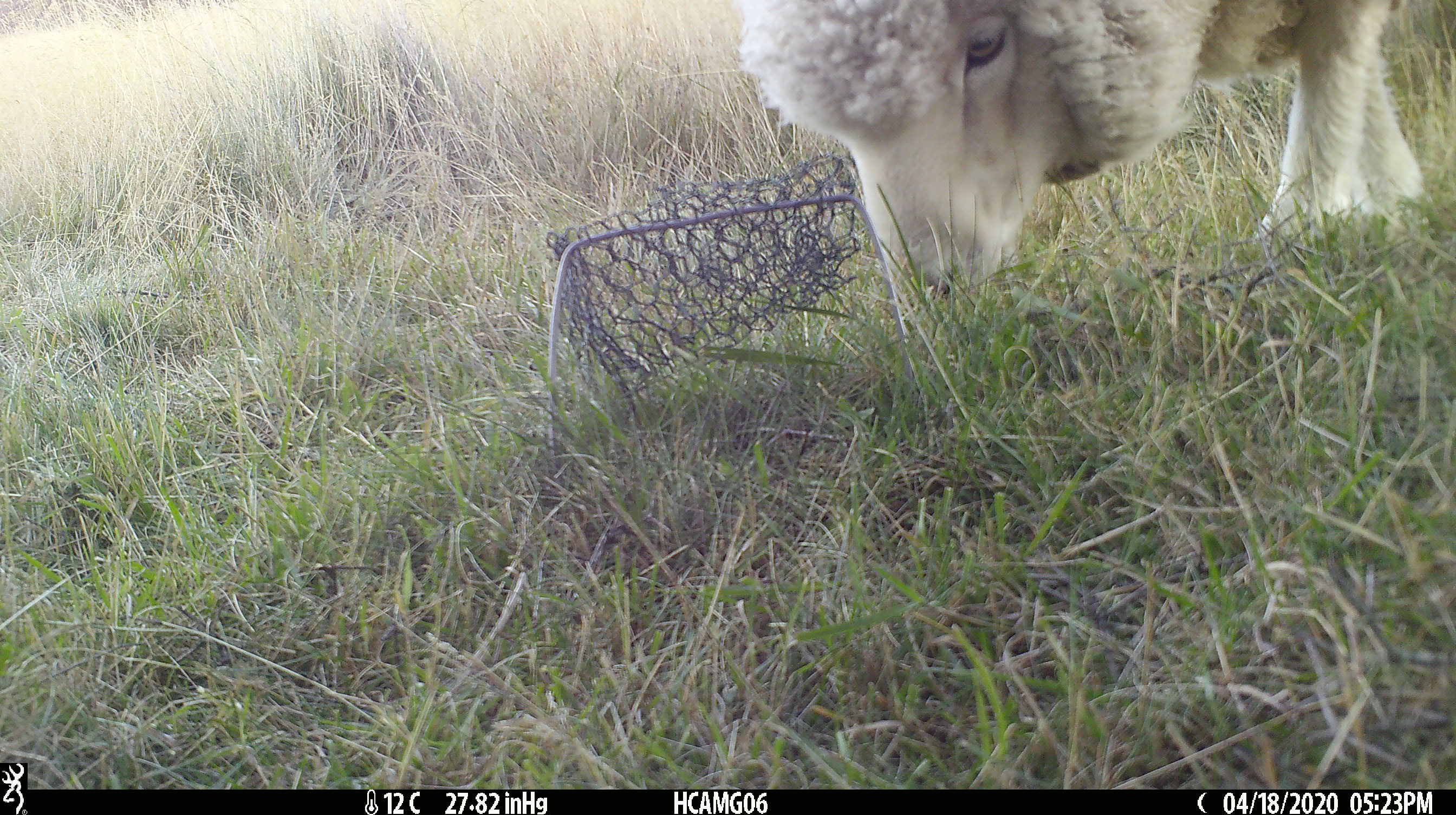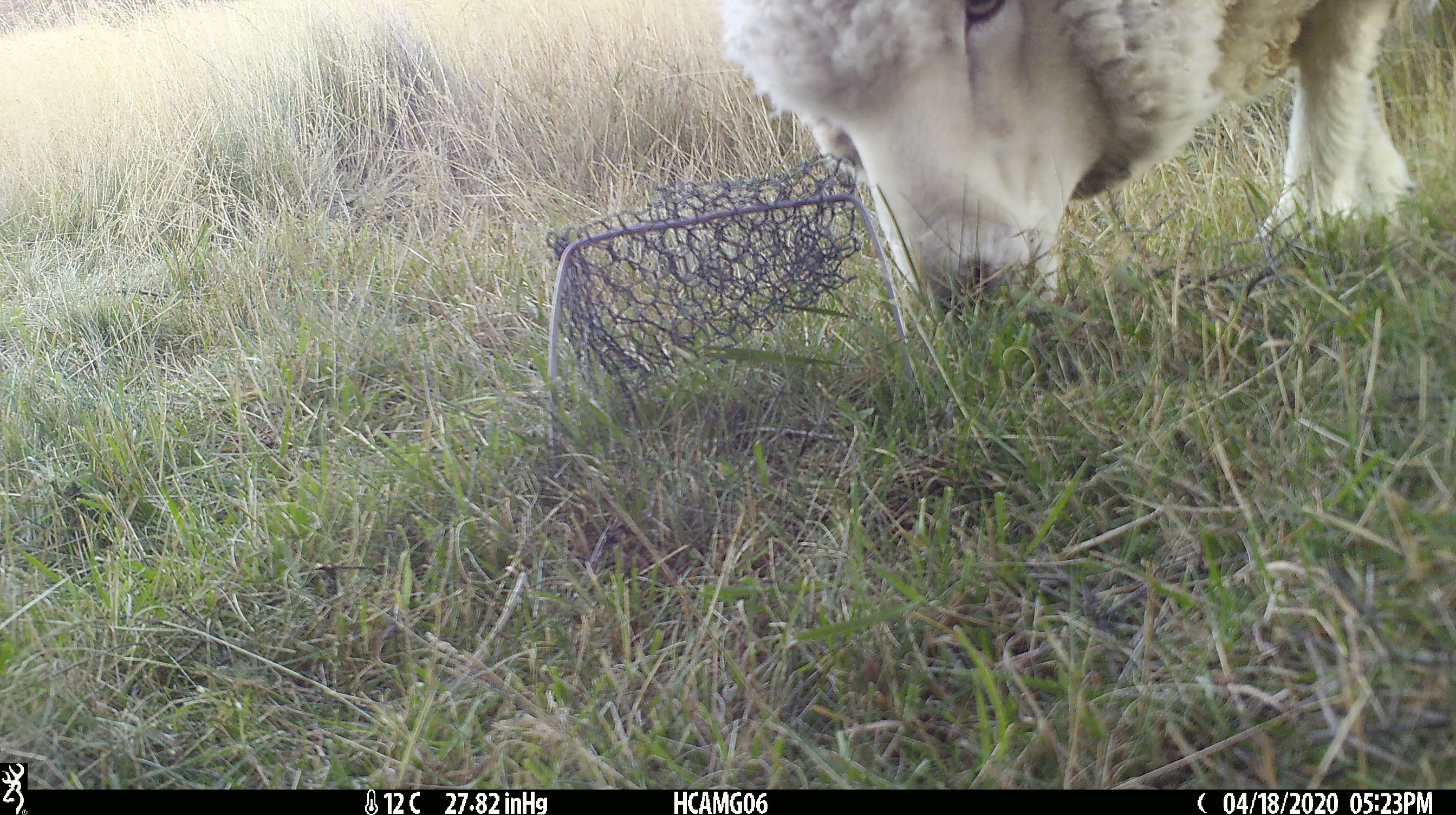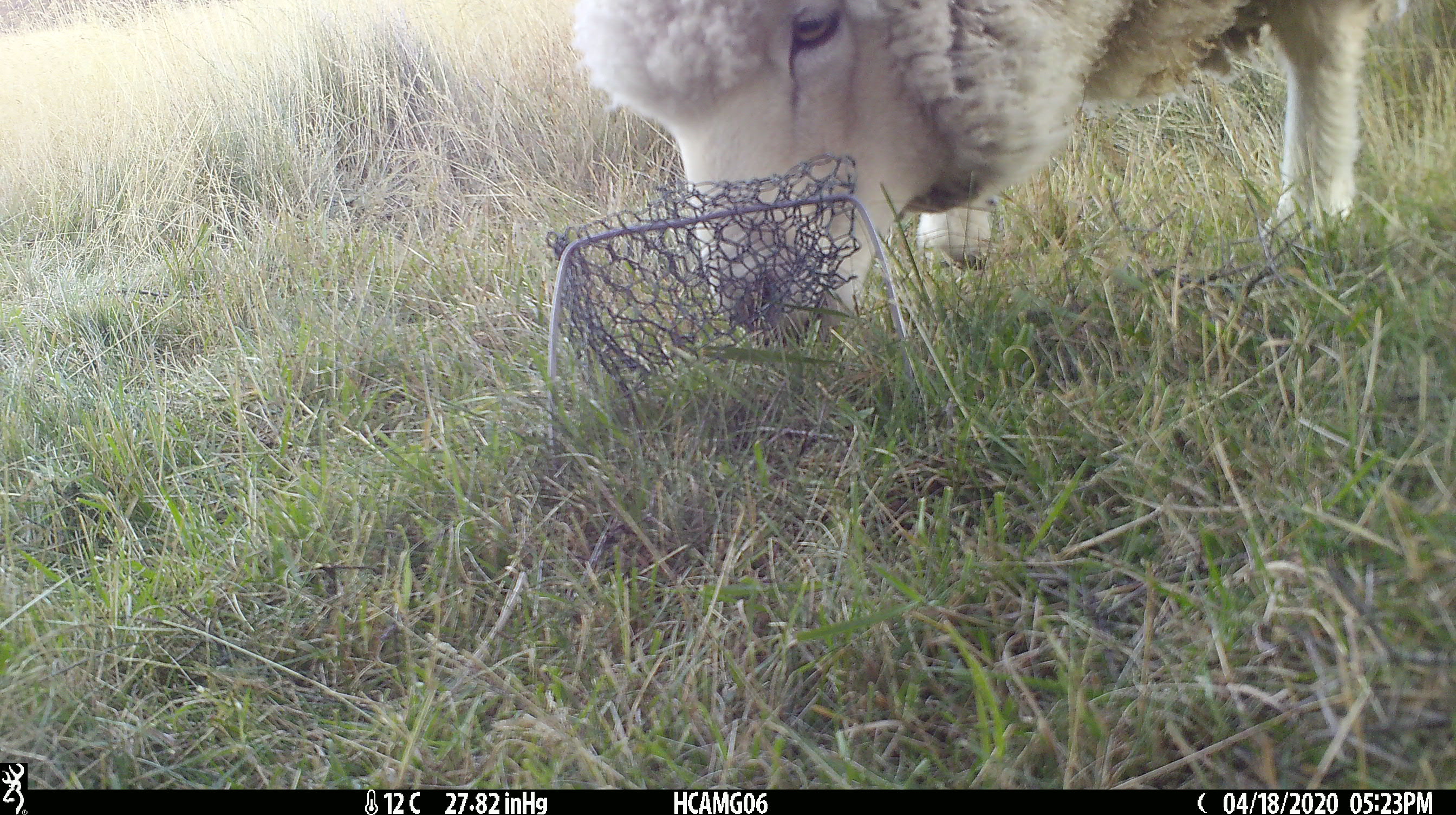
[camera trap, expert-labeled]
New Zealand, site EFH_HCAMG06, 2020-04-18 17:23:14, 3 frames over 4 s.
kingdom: Animalia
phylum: Chordata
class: Mammalia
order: Artiodactyla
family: Bovidae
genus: Ovis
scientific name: Ovis aries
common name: domestic sheep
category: sheep